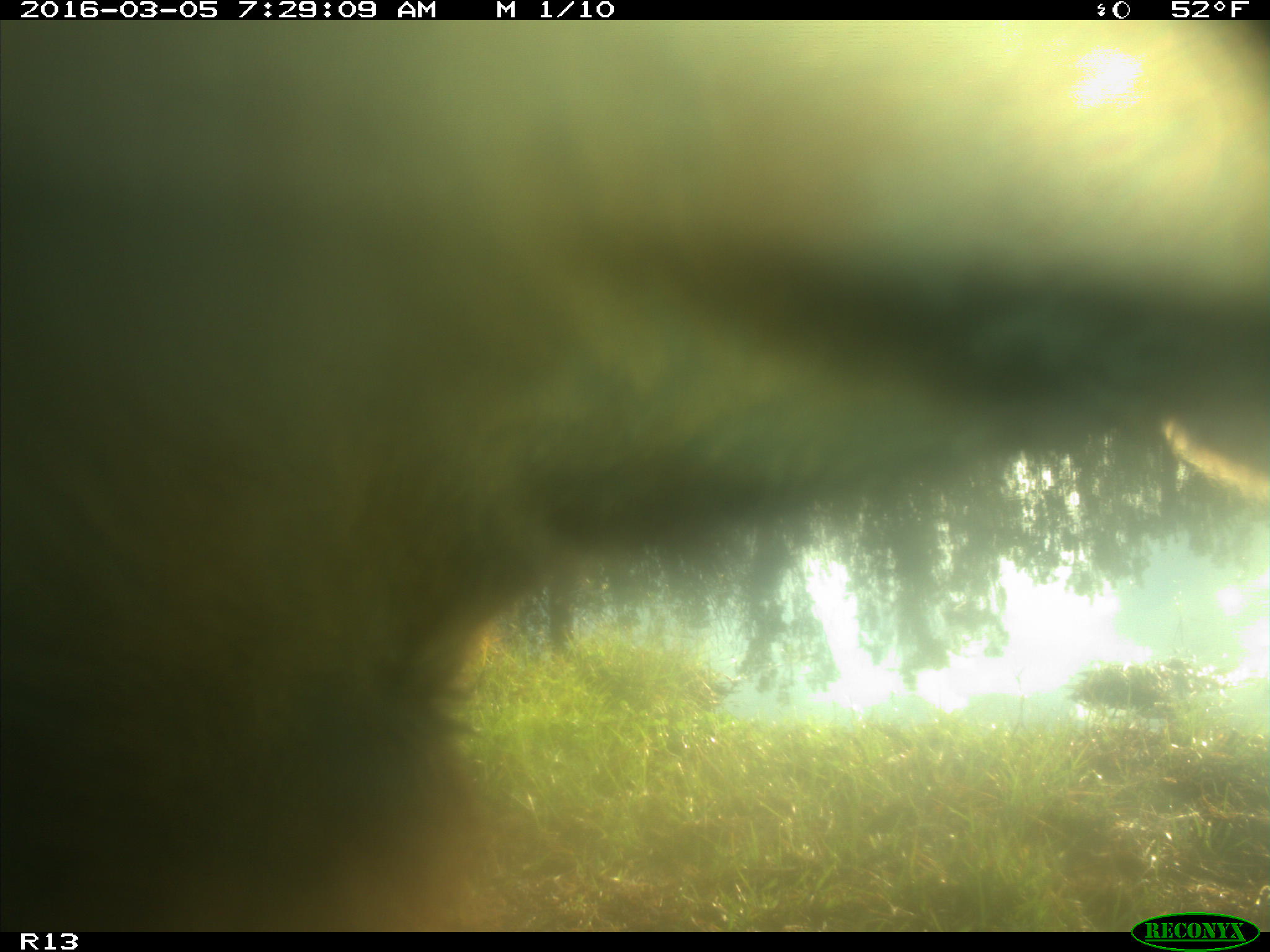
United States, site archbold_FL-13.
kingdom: Animalia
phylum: Chordata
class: Mammalia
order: Artiodactyla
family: Bovidae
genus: Bos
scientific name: Bos taurus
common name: domestic cow